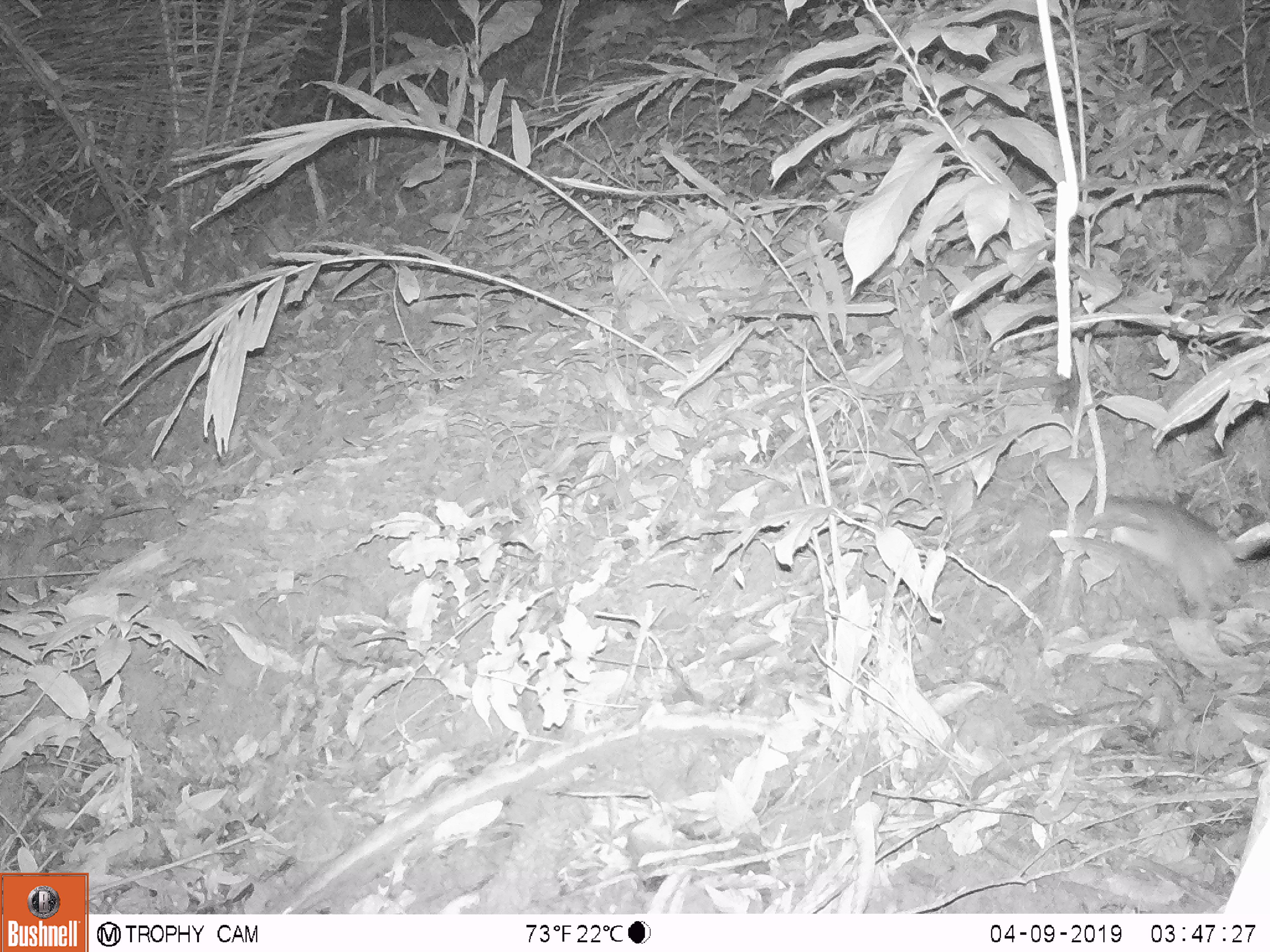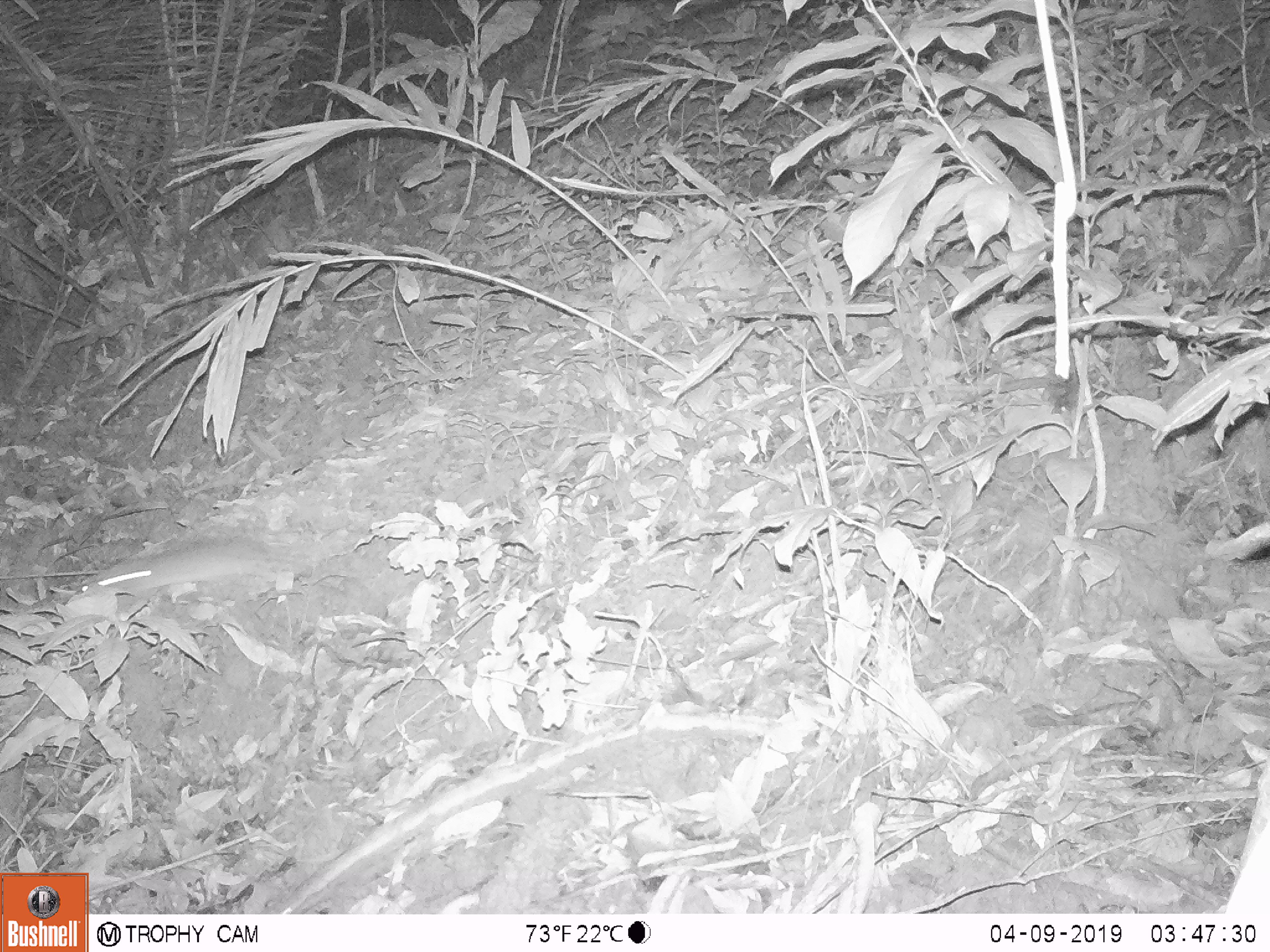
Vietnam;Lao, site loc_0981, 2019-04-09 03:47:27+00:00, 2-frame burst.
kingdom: Animalia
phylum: Chordata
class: Mammalia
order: Rodentia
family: Muridae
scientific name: Muridae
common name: old-world mice and rats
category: unidentified murid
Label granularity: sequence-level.